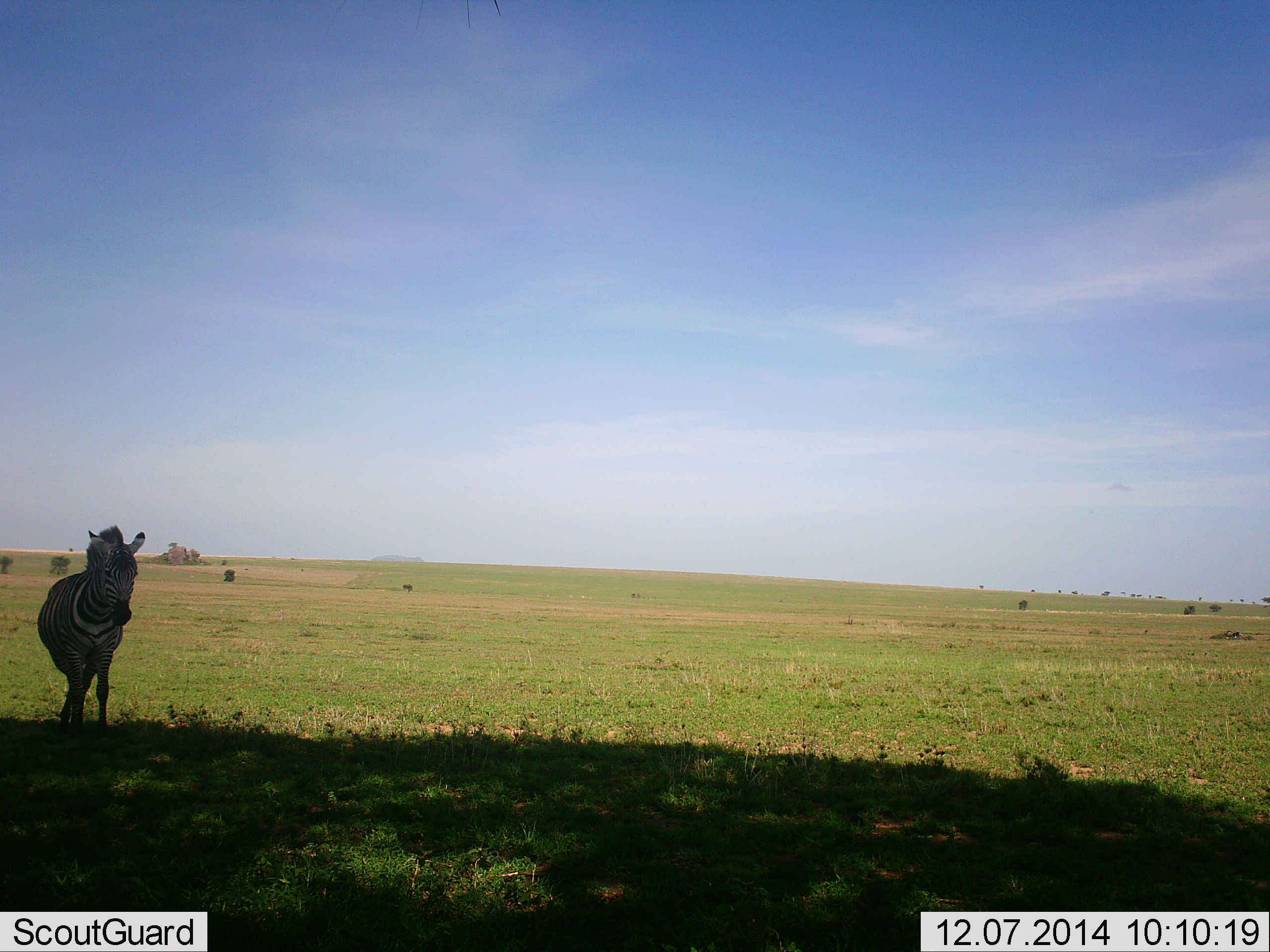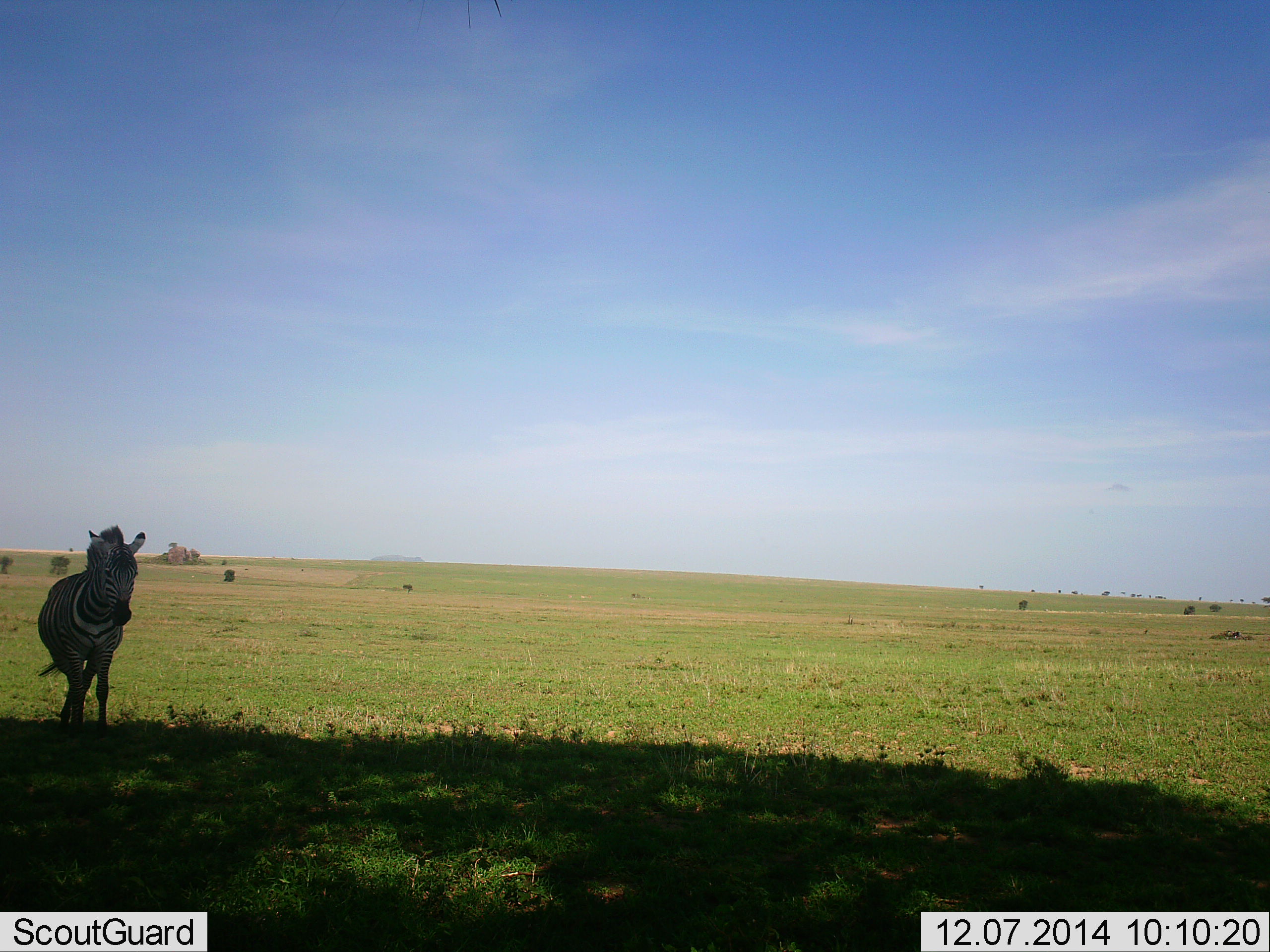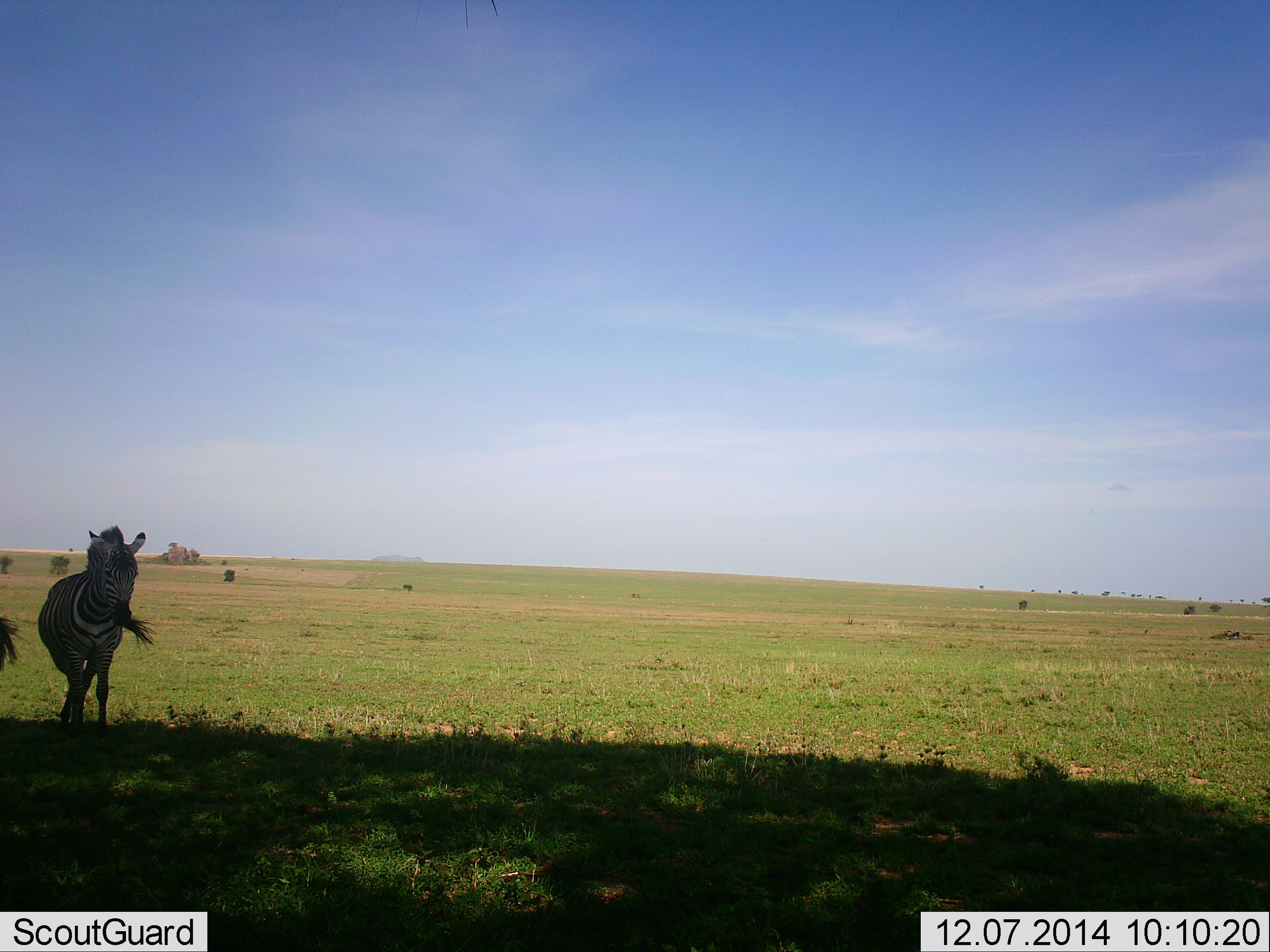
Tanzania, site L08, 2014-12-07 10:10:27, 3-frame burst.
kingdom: Animalia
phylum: Chordata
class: Mammalia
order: Perissodactyla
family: Equidae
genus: Equus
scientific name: Equus quagga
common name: plains zebra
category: zebra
Zebra (plains zebra) (Equus quagga), count 1. Behavior (volunteer vote fractions): standing 90%, resting 0%, moving 10%, interacting 0%. Young present (vote fraction): 0%. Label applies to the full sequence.